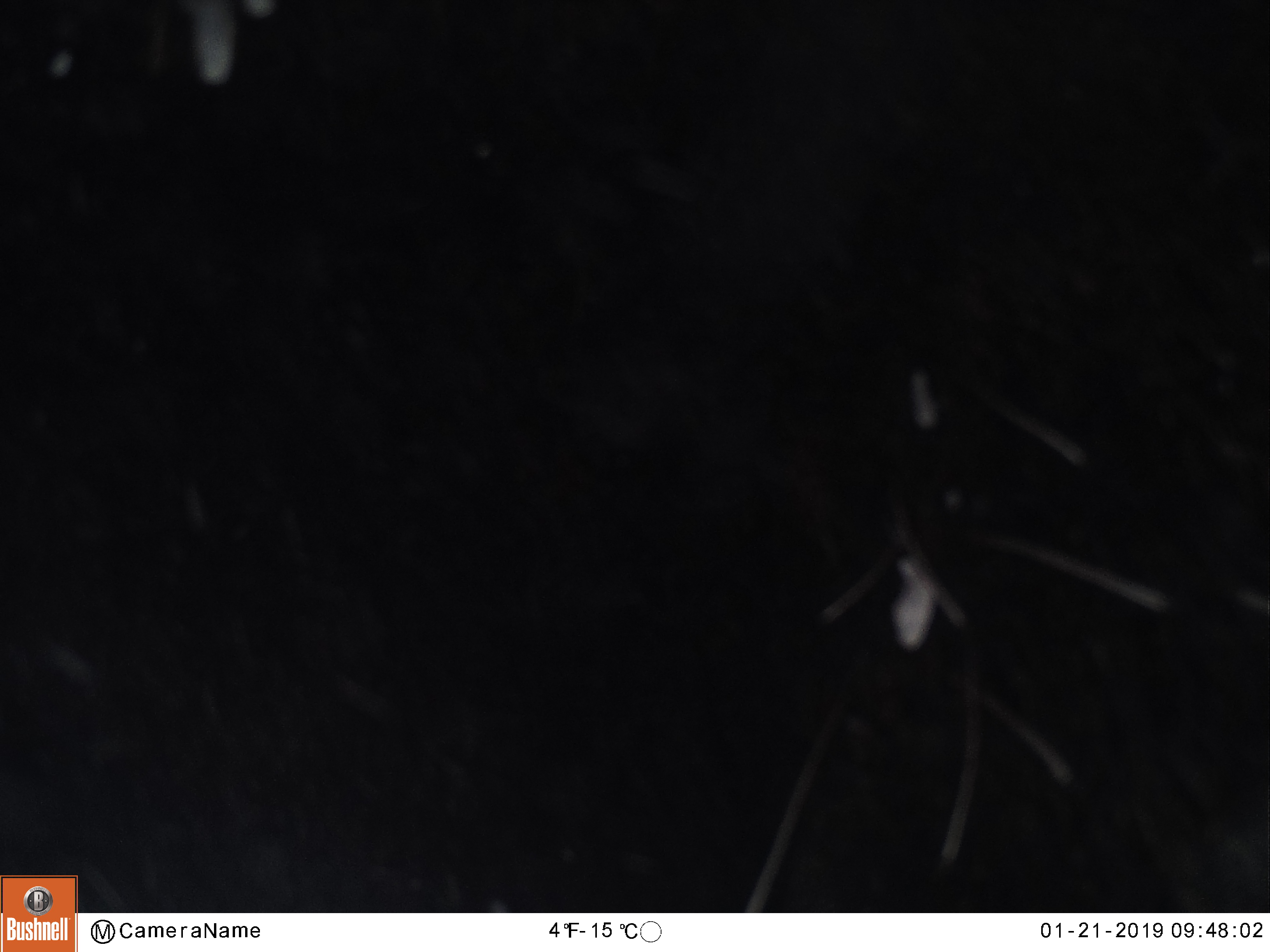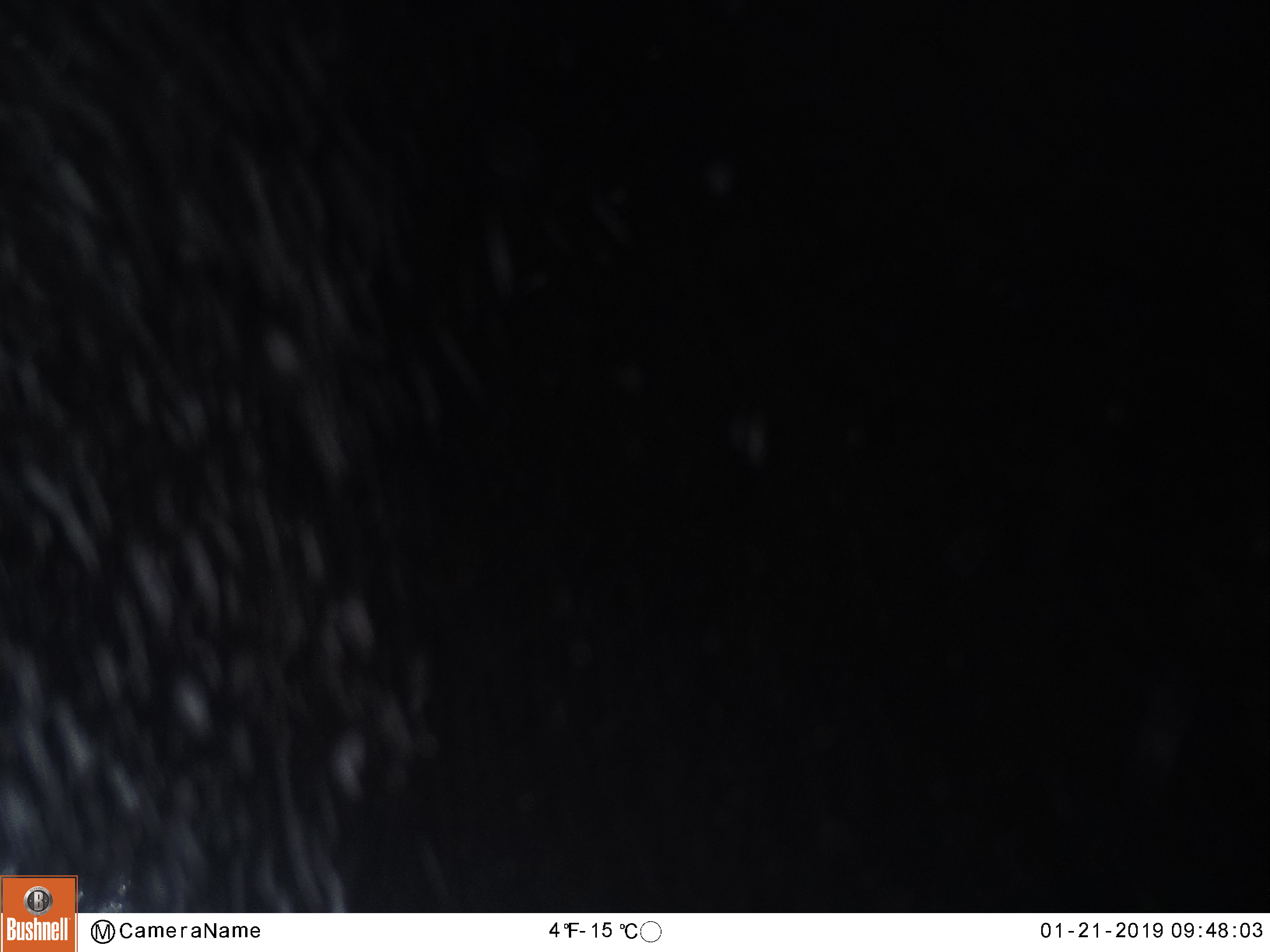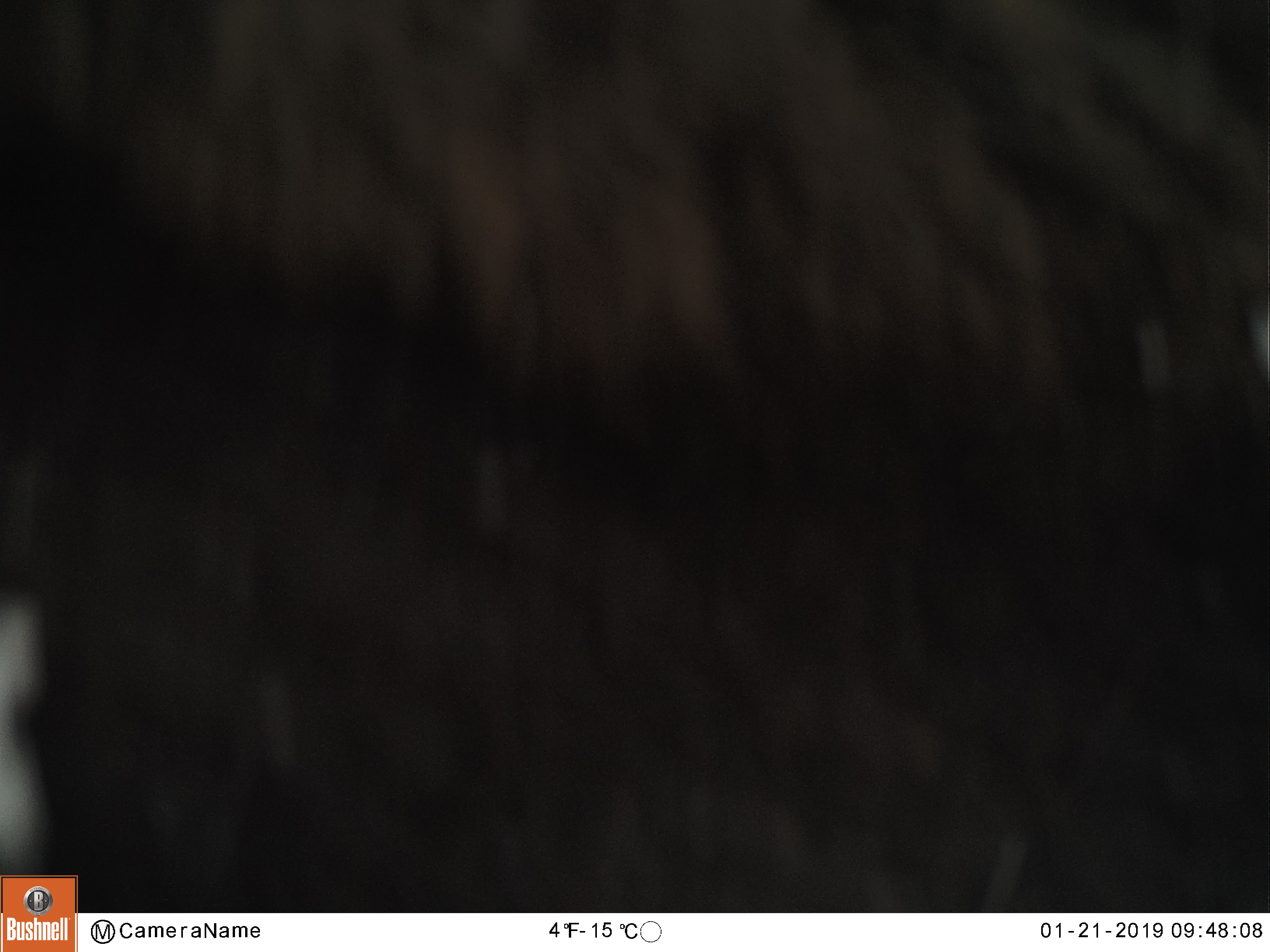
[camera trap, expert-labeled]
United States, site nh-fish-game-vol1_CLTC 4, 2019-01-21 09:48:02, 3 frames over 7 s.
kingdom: Animalia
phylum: Chordata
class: Mammalia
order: Artiodactyla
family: Cervidae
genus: Alces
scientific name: Alces alces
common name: moose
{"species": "moose (Alces alces)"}